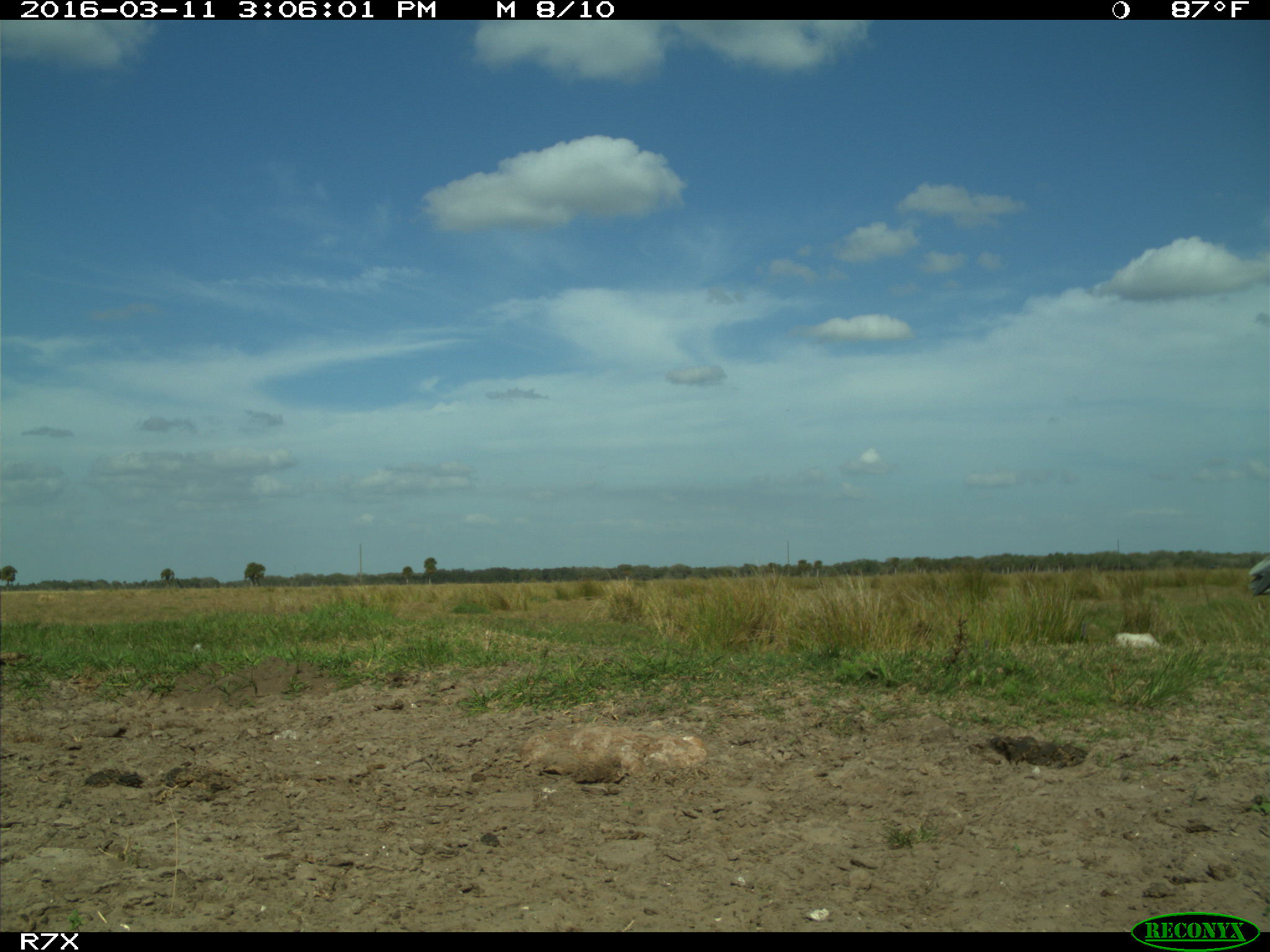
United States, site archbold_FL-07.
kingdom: Animalia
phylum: Chordata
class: Aves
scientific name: Aves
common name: birds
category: unidentified bird